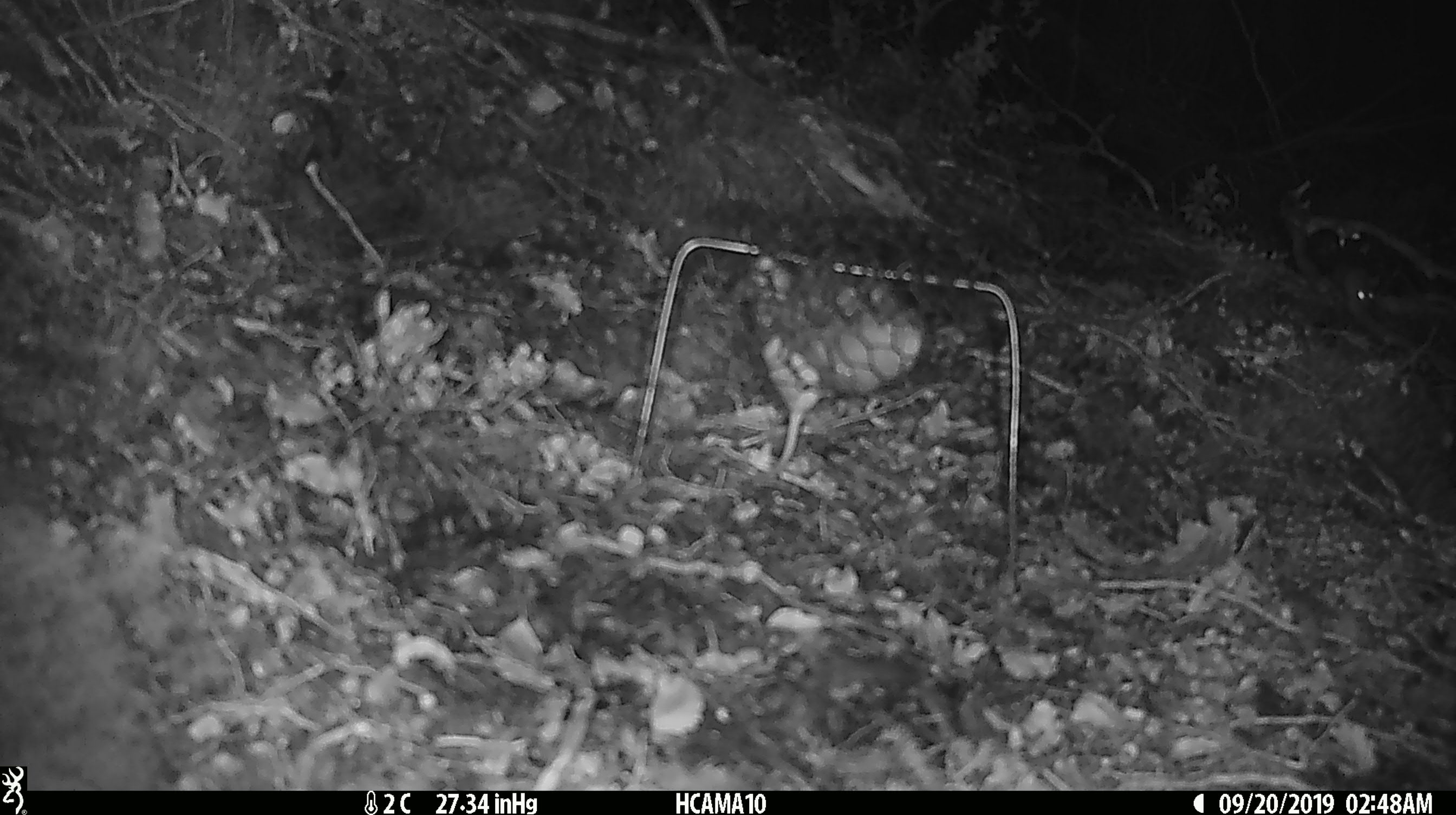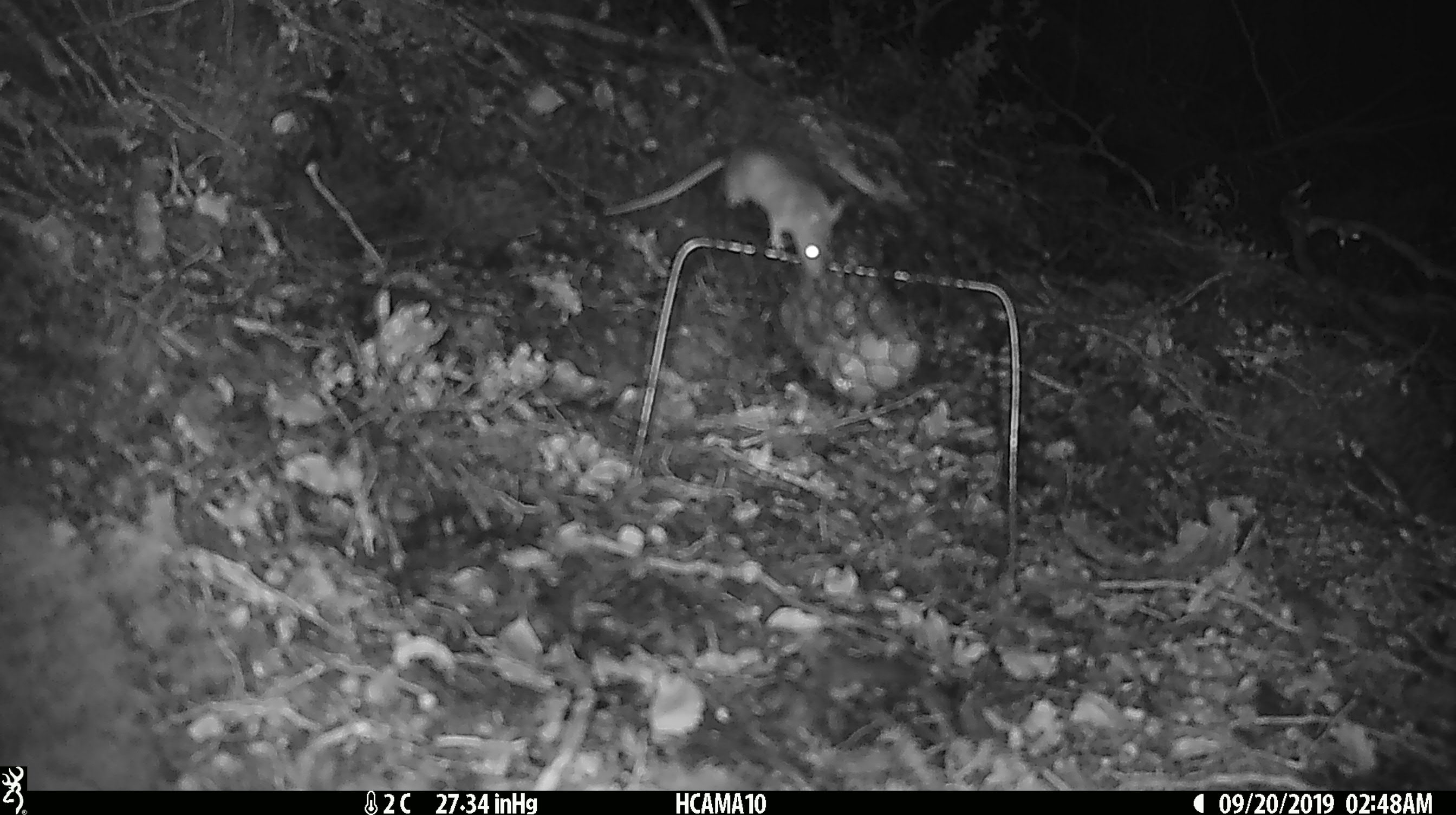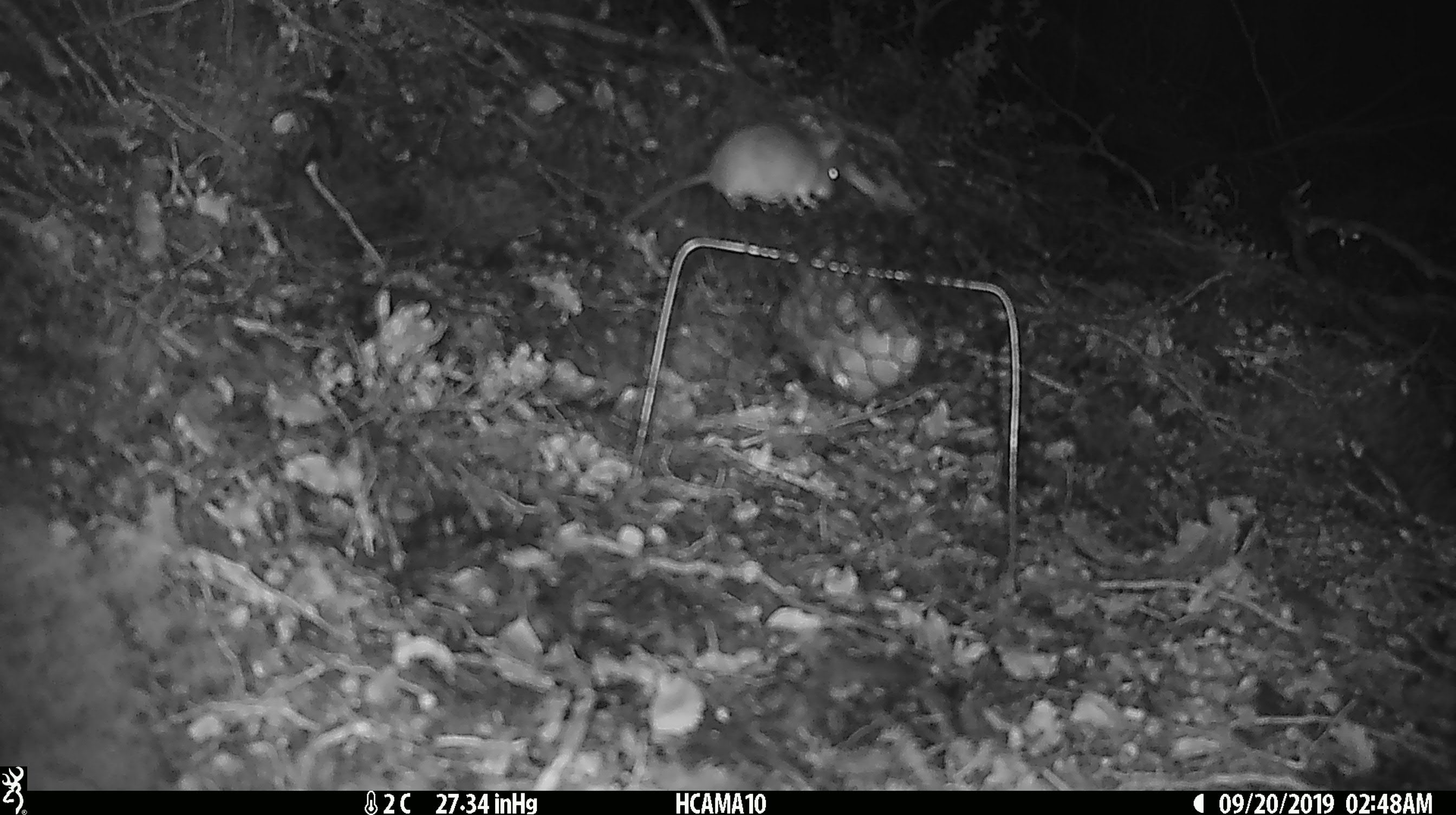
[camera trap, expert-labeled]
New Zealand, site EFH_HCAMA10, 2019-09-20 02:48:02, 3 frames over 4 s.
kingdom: Animalia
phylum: Chordata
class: Mammalia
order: Rodentia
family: Muridae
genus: Mus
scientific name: Mus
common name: mouse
Mouse (Mus).